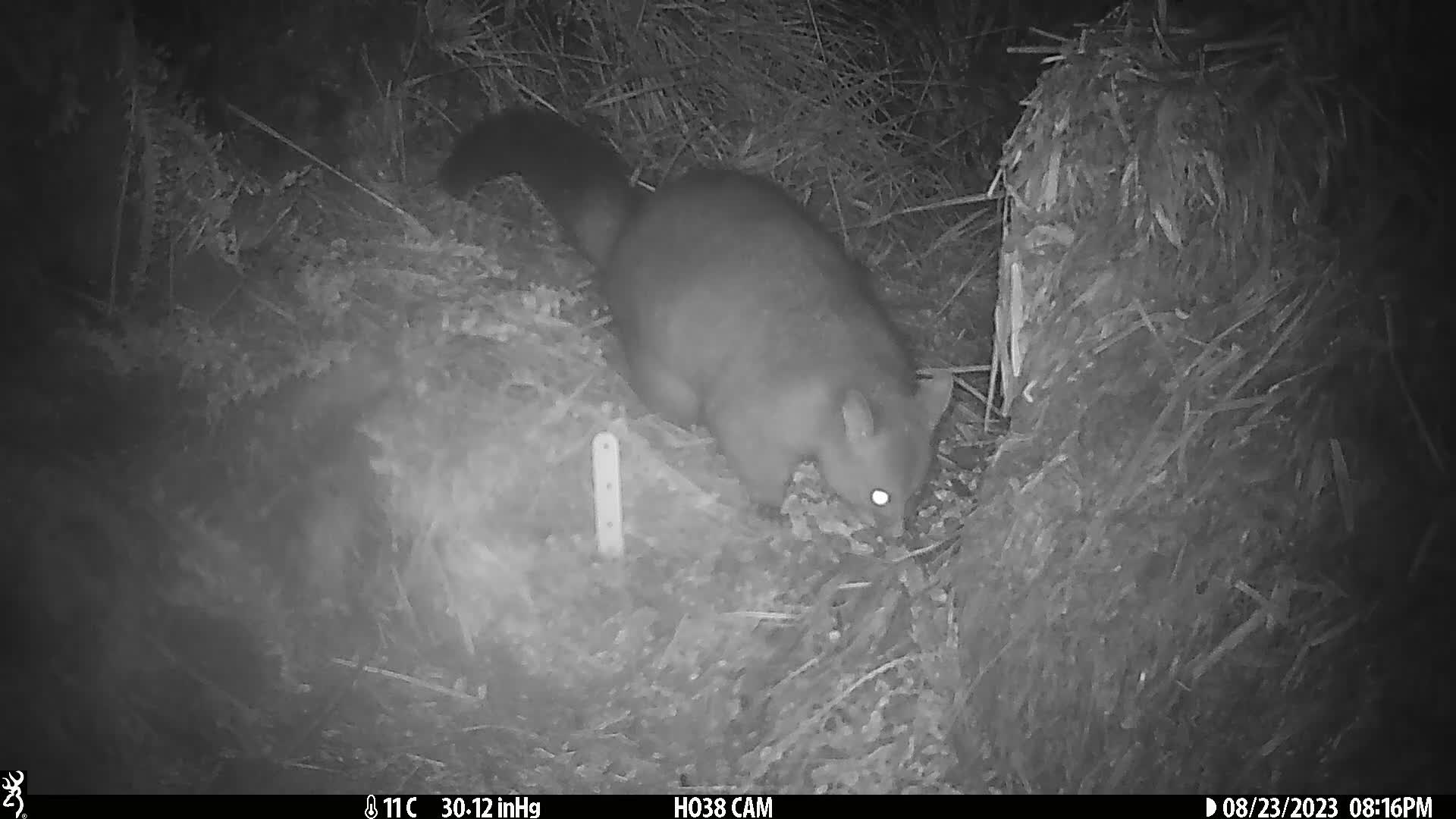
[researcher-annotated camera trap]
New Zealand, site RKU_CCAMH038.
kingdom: Animalia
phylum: Chordata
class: Mammalia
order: Diprotodontia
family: Phalangeridae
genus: Trichosurus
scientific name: Trichosurus vulpecula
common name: common brushtail possum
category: possum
Possum (common brushtail possum) (Trichosurus vulpecula).